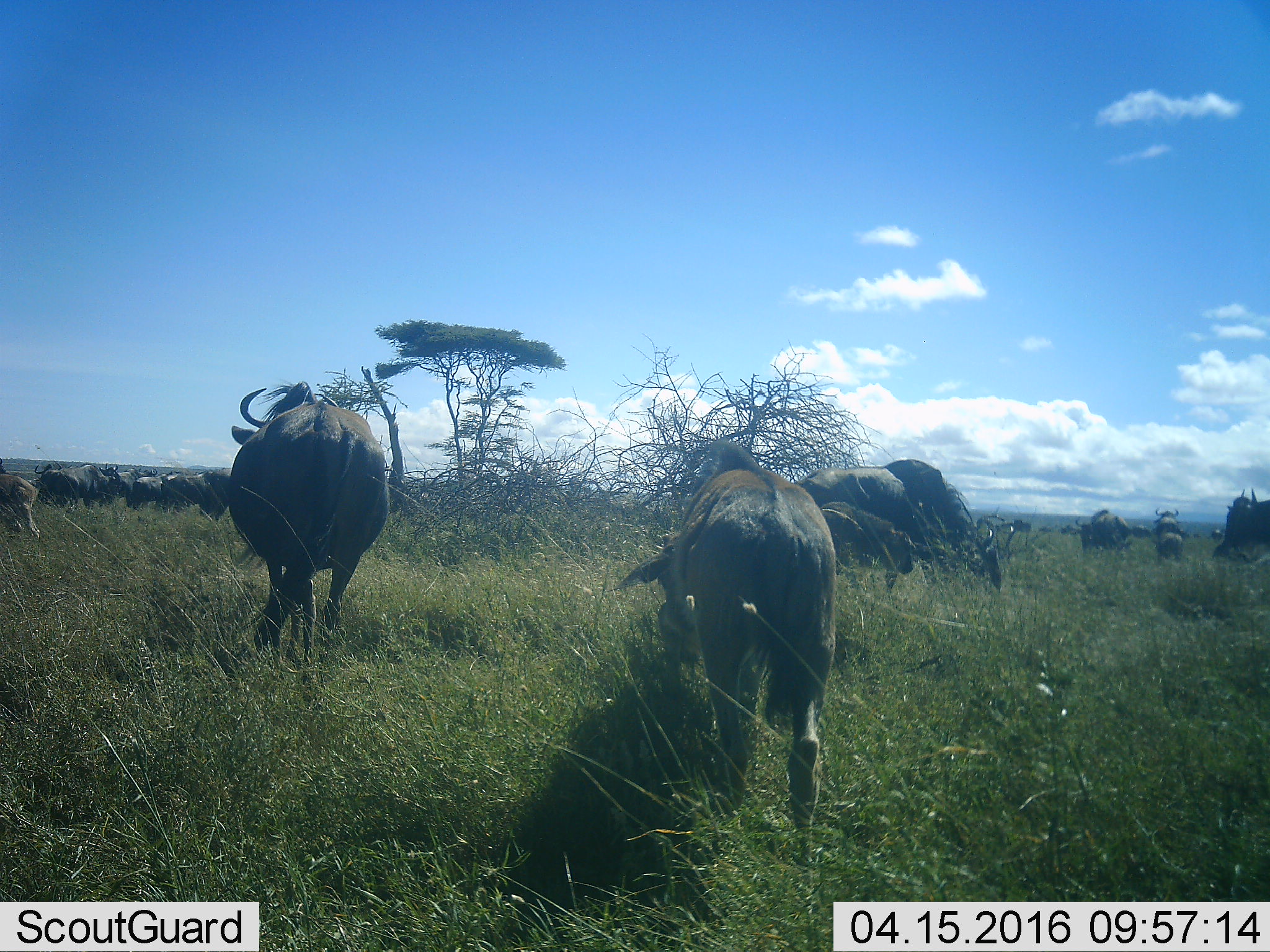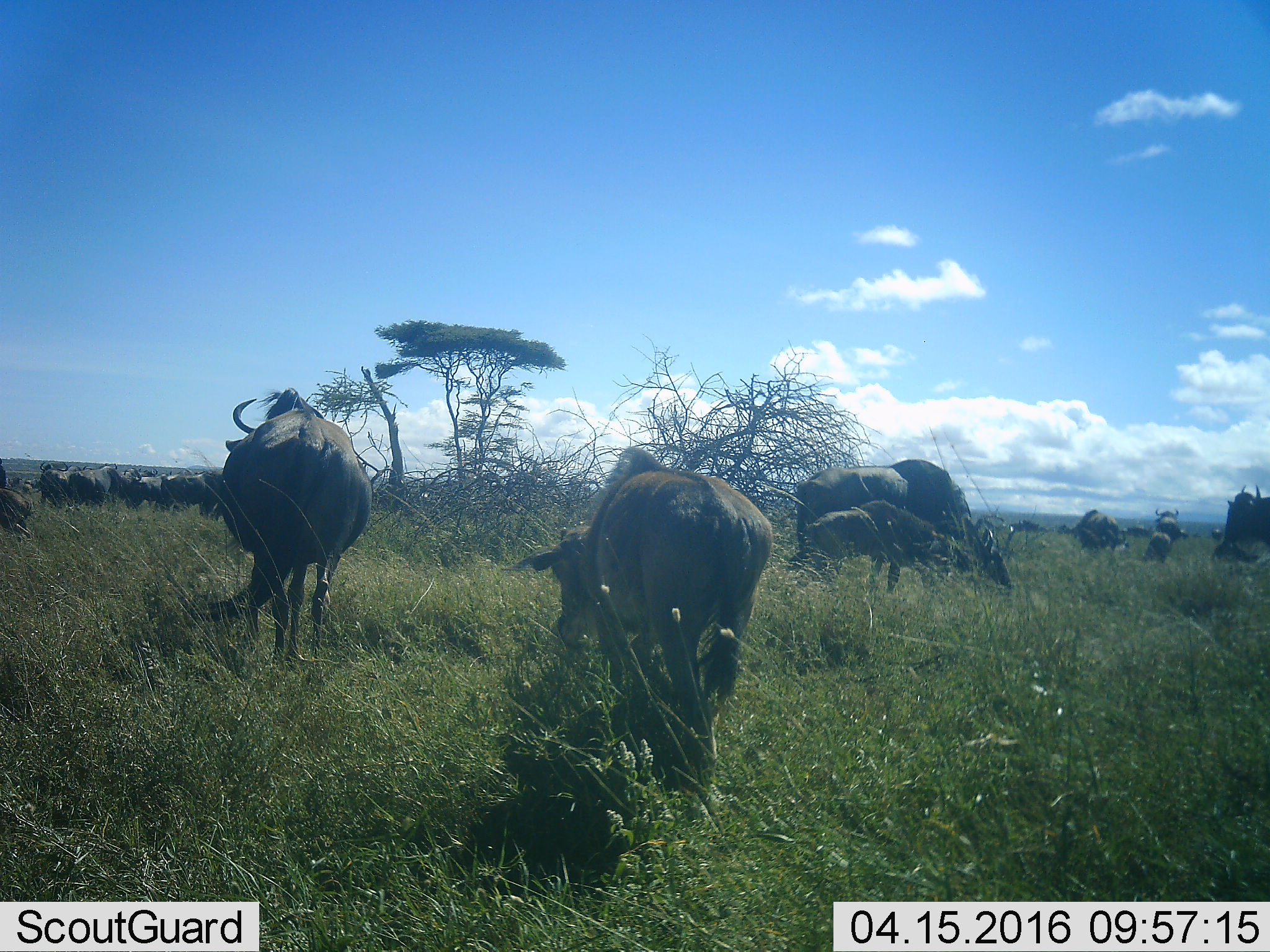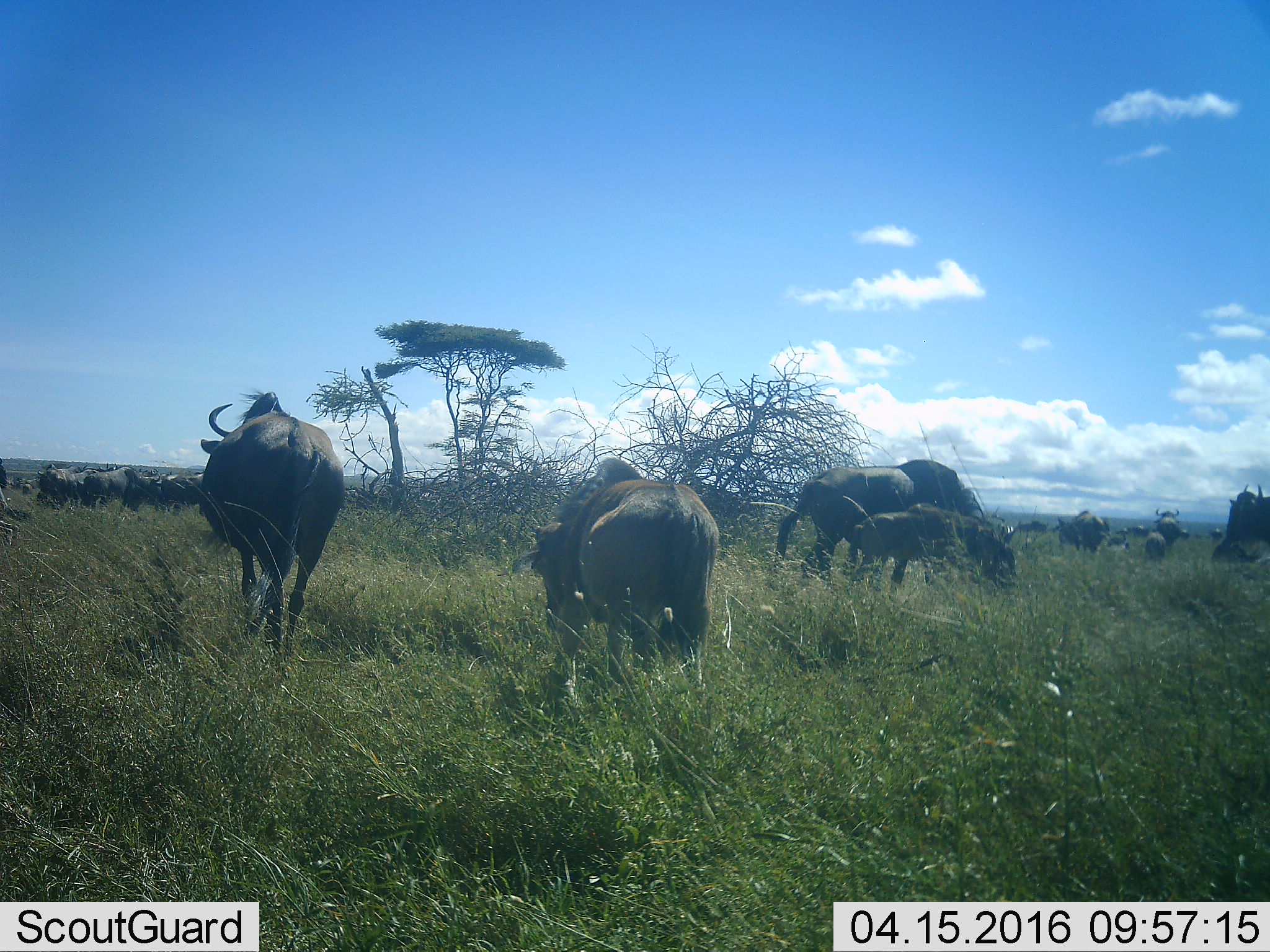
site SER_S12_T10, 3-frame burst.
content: unidentified animal